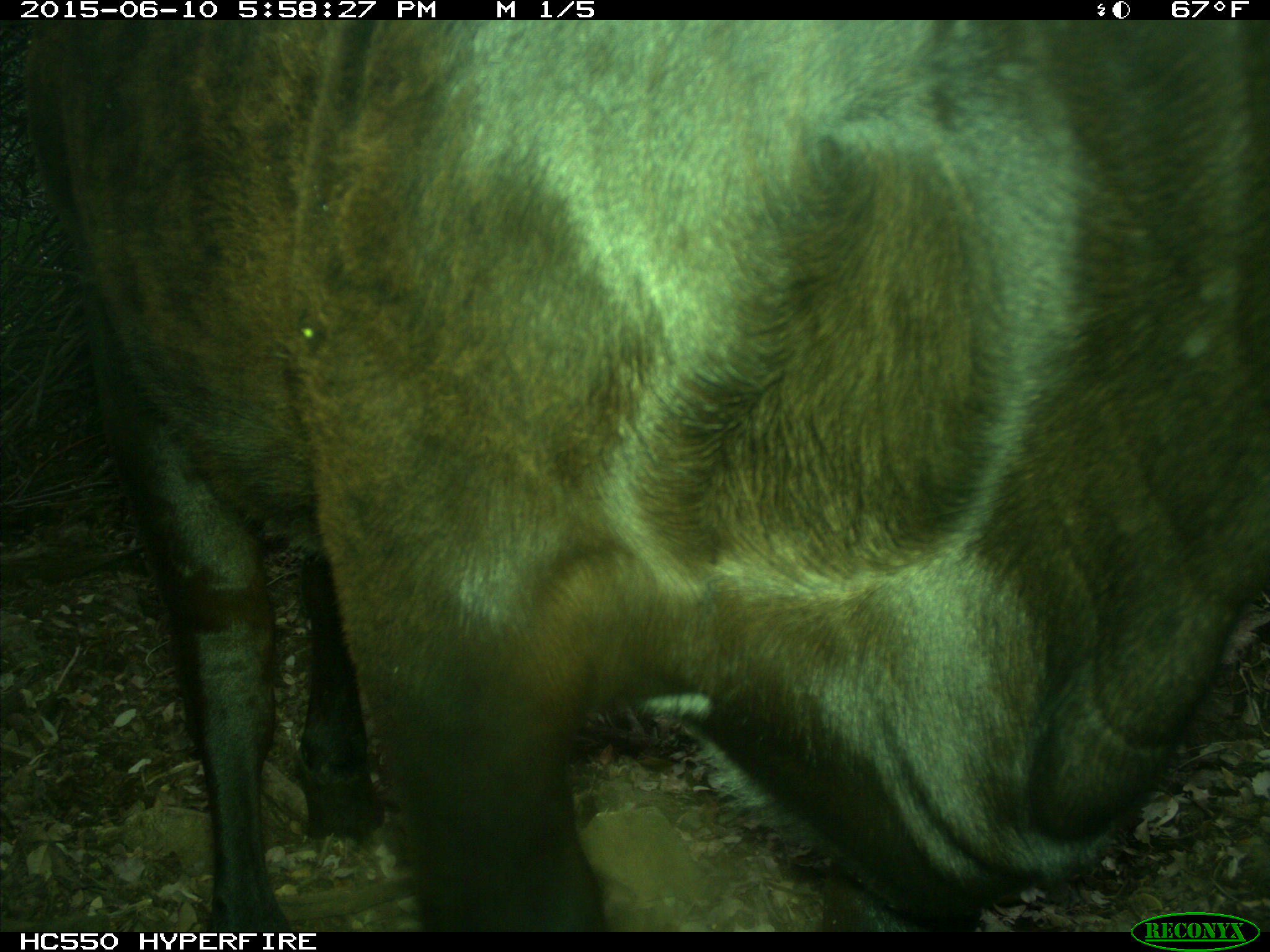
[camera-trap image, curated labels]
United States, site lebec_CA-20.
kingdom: Animalia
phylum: Chordata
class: Mammalia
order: Artiodactyla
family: Bovidae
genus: Bos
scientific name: Bos taurus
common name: domestic cow